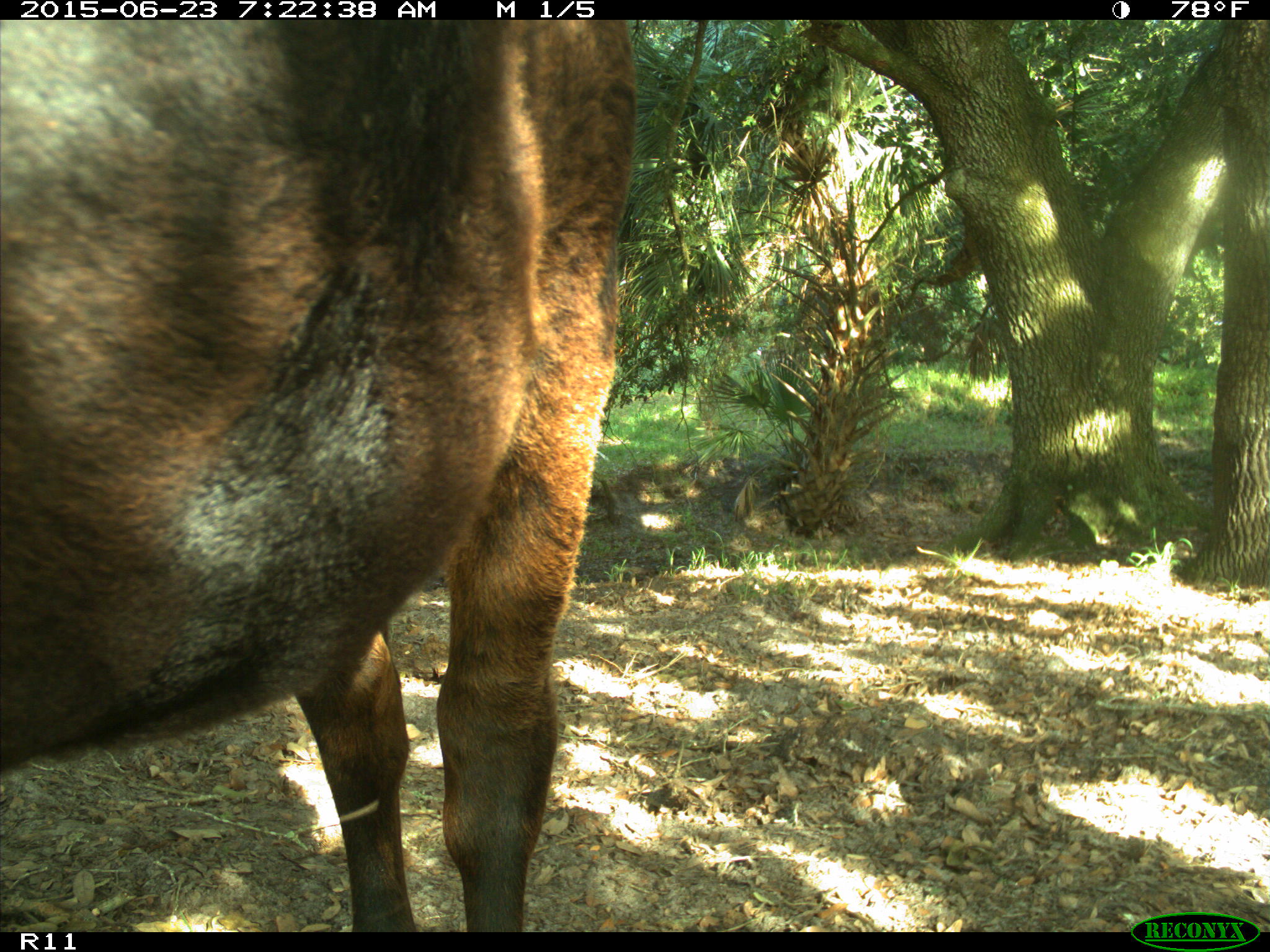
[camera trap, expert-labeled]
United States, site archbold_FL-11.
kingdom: Animalia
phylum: Chordata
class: Mammalia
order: Artiodactyla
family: Bovidae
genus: Bos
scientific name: Bos taurus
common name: domestic cow